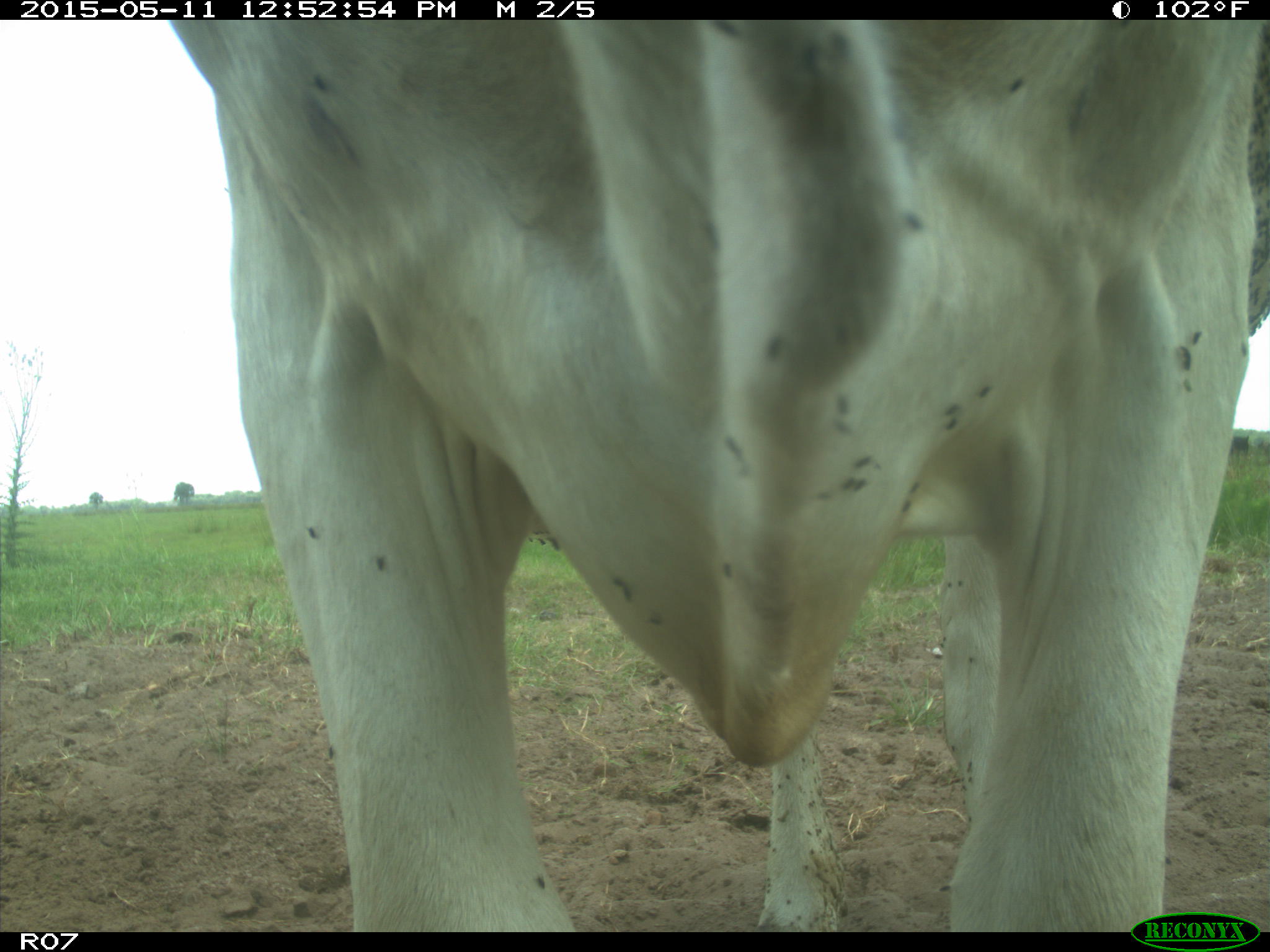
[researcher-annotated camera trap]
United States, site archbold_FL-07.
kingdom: Animalia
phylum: Chordata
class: Mammalia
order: Artiodactyla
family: Bovidae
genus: Bos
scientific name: Bos taurus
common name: domestic cow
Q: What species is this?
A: Bos taurus (domestic cow).